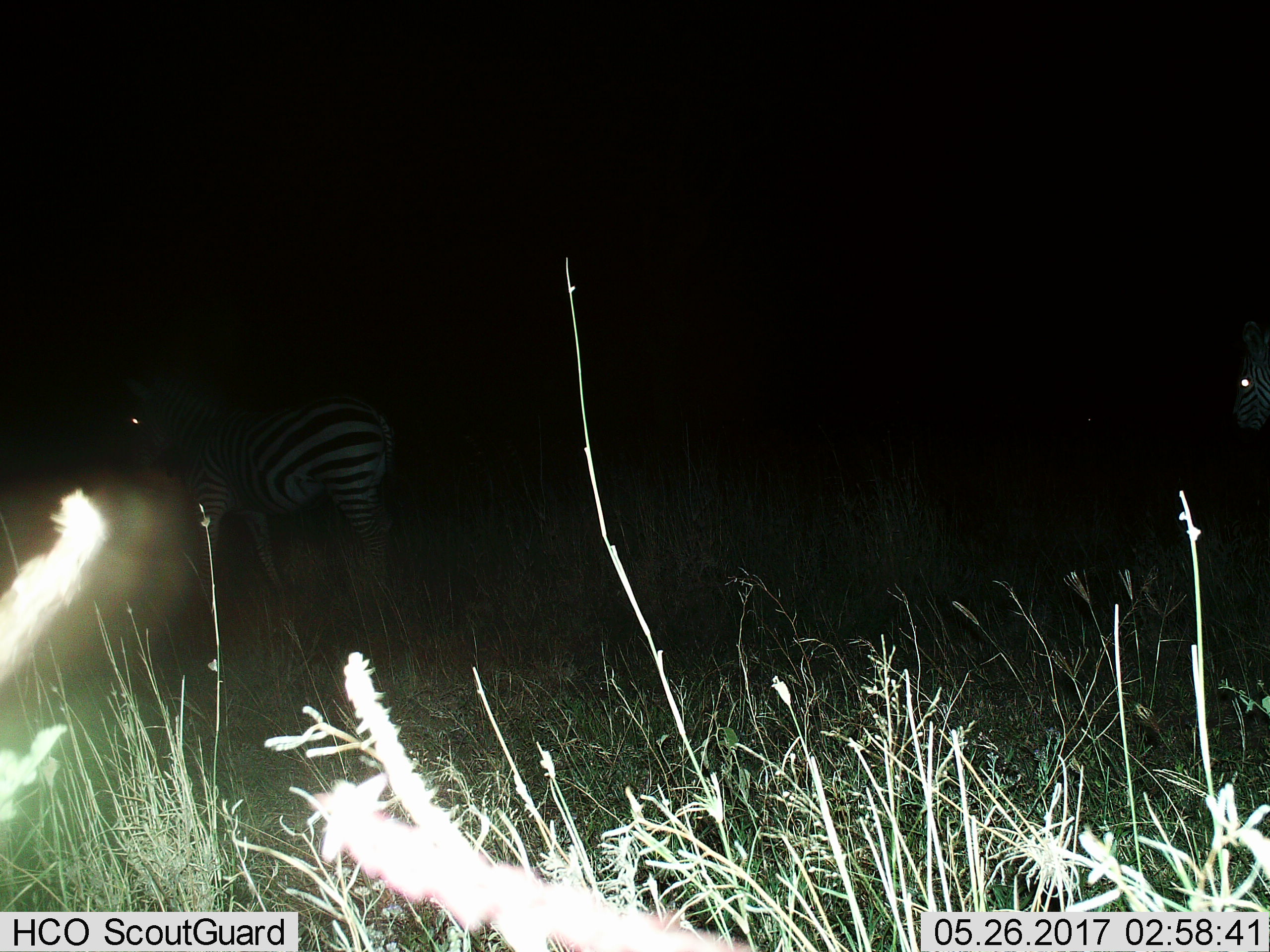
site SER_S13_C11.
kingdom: Animalia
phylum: Chordata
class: Mammalia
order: Perissodactyla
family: Equidae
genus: Equus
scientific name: Equus quagga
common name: plains zebra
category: zebraplains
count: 1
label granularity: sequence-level